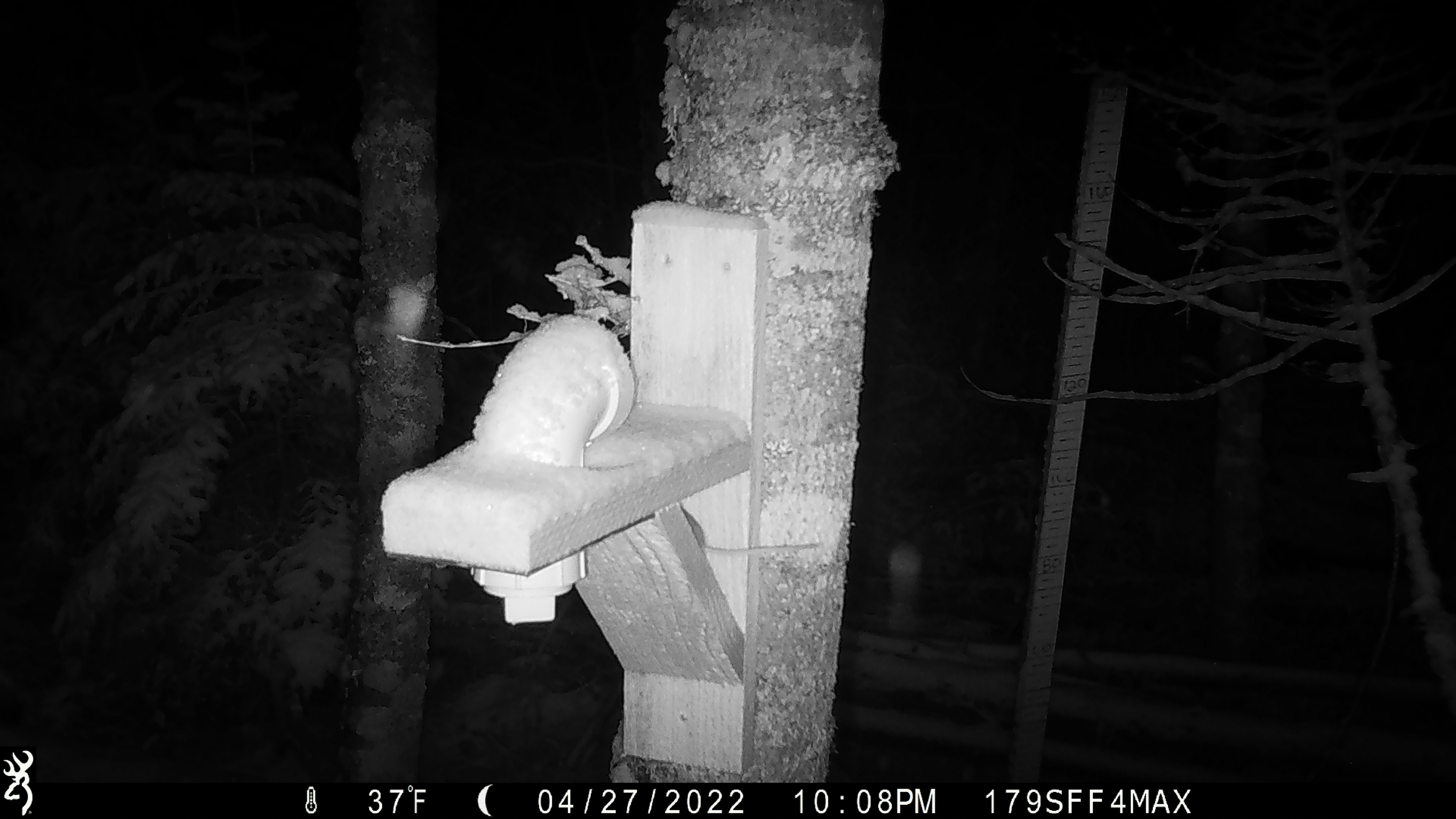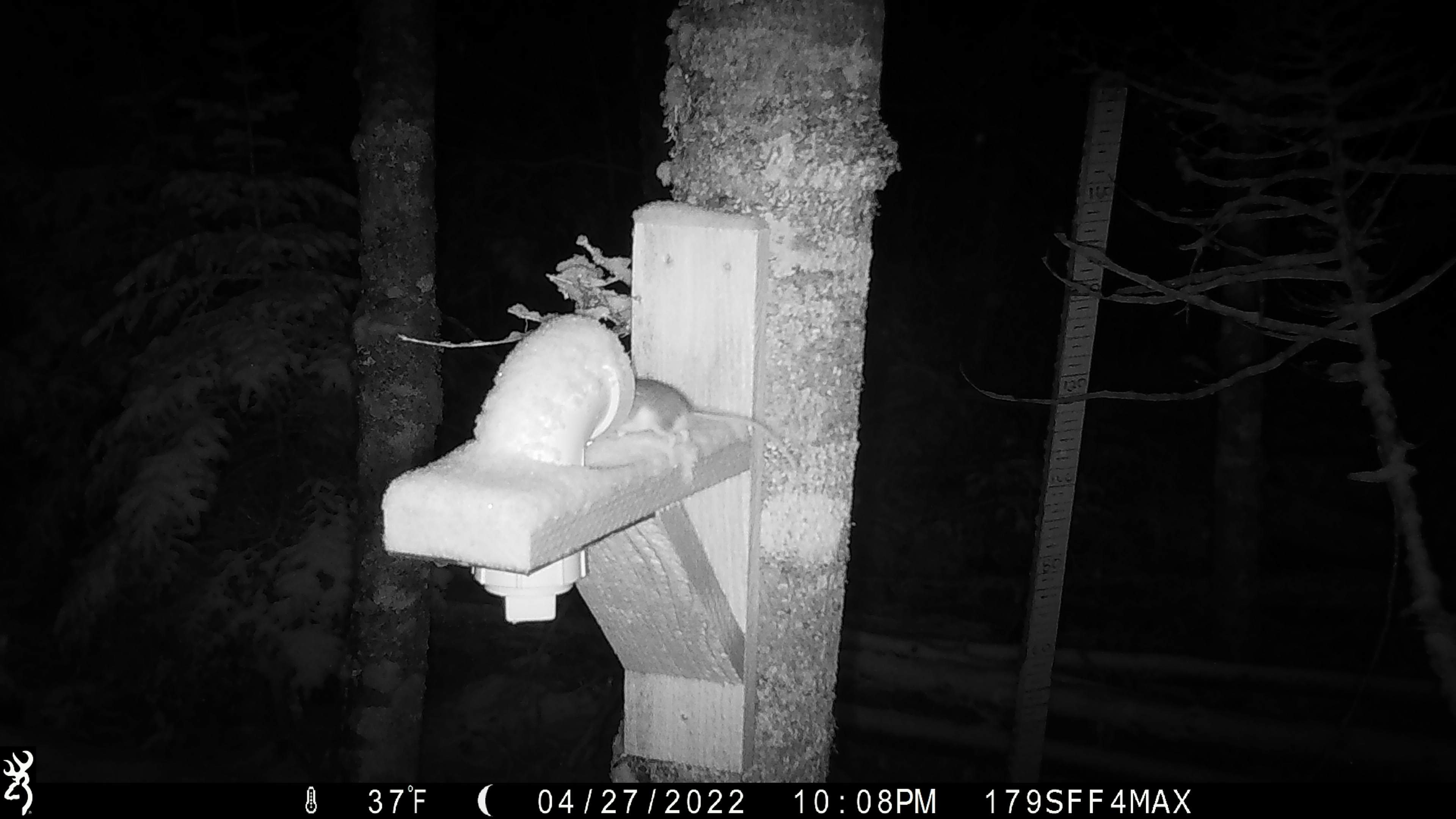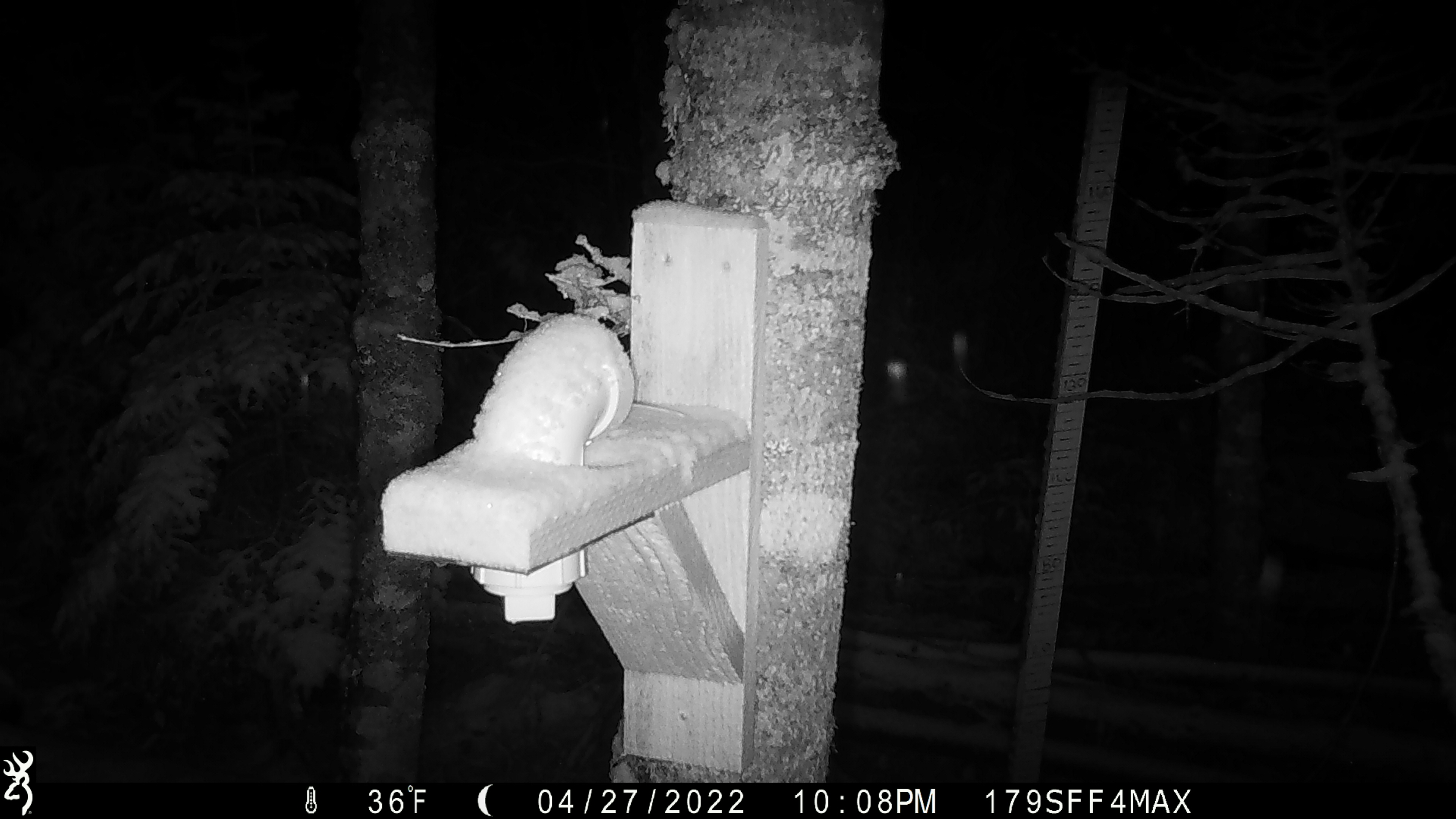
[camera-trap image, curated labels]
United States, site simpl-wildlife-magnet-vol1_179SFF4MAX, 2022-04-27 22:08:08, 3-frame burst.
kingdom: Animalia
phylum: Chordata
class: Mammalia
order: Rodentia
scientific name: Rodentia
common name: mouse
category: mouse sp.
Mouse sp. (mouse) (Rodentia).